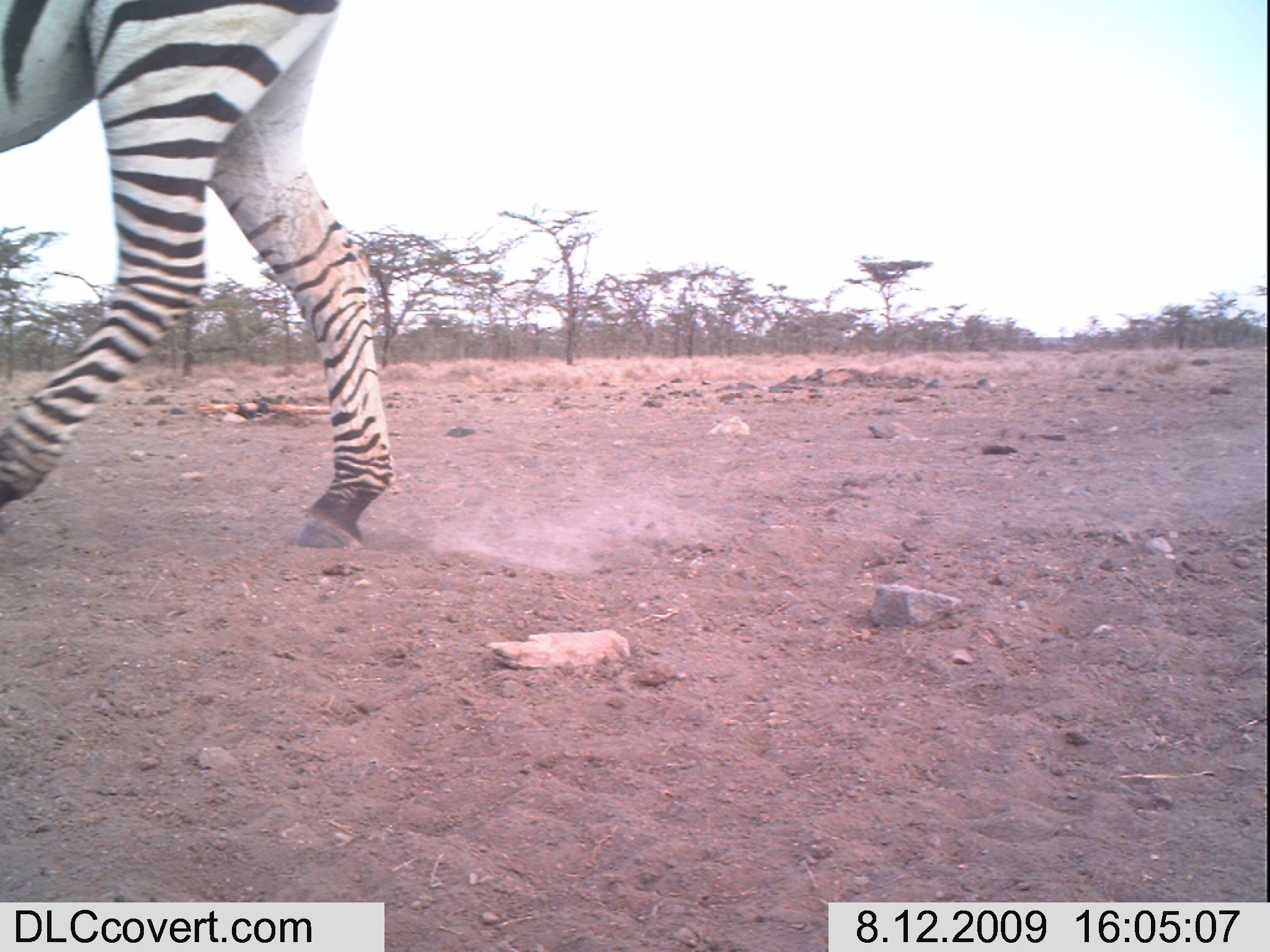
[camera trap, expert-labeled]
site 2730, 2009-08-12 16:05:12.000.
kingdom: Animalia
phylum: Chordata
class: Mammalia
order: Perissodactyla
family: Equidae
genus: Equus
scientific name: Equus quagga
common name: plains zebra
Equus quagga (plains zebra), count 1.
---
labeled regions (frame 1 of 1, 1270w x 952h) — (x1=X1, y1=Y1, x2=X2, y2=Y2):
equus quagga: (x1=0, y1=0, x2=395, y2=551)